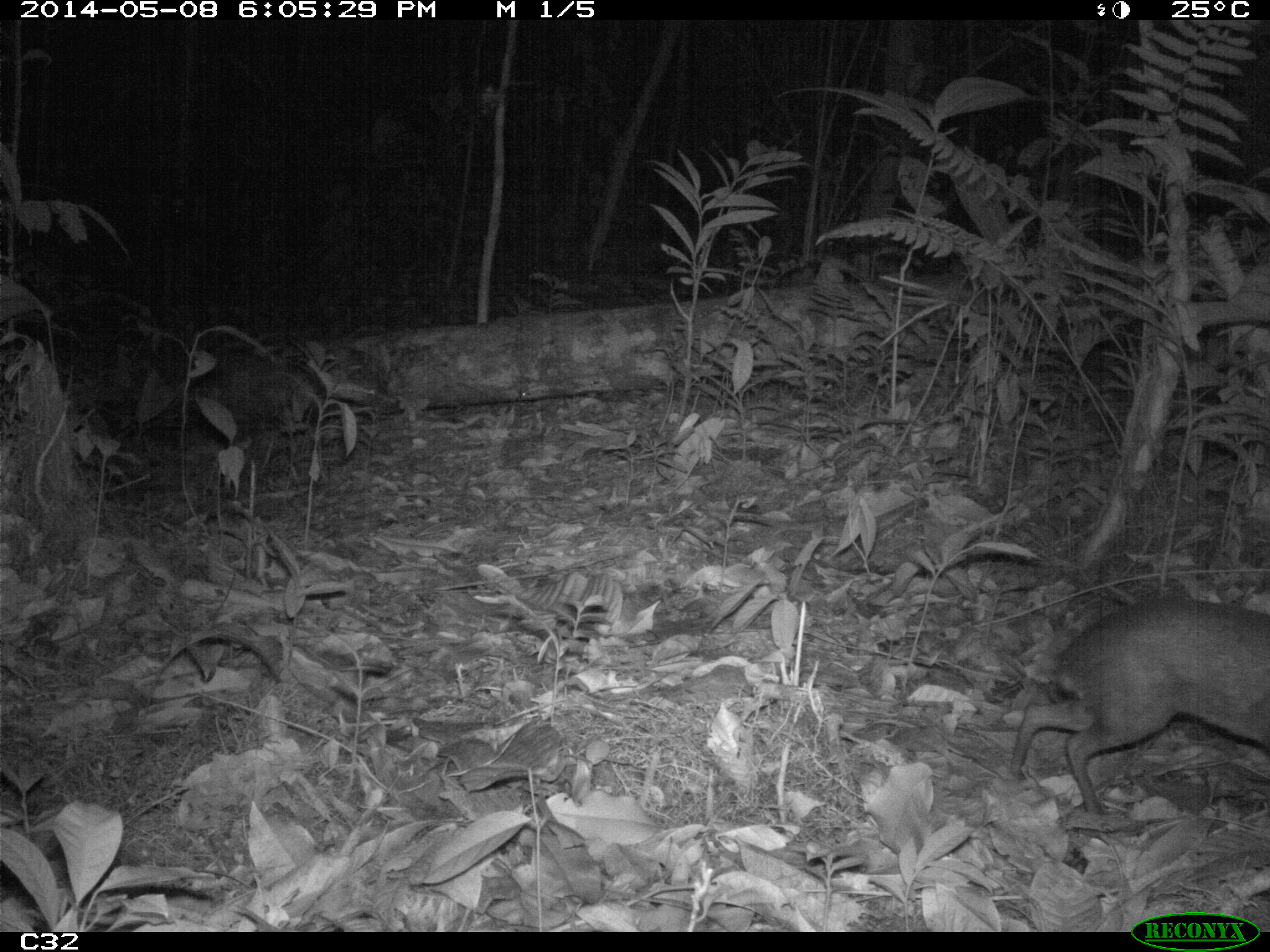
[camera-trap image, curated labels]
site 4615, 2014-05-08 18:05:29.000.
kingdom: Animalia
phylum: Chordata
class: Mammalia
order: Rodentia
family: Dasyproctidae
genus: Myoprocta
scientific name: Myoprocta pratti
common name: green acouchi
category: myoprocta pratii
Myoprocta pratii (green acouchi) (Myoprocta pratti), count 2, age adult.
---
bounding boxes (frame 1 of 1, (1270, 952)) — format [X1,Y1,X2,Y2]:
myoprocta pratii: [1010,595,1270,813]